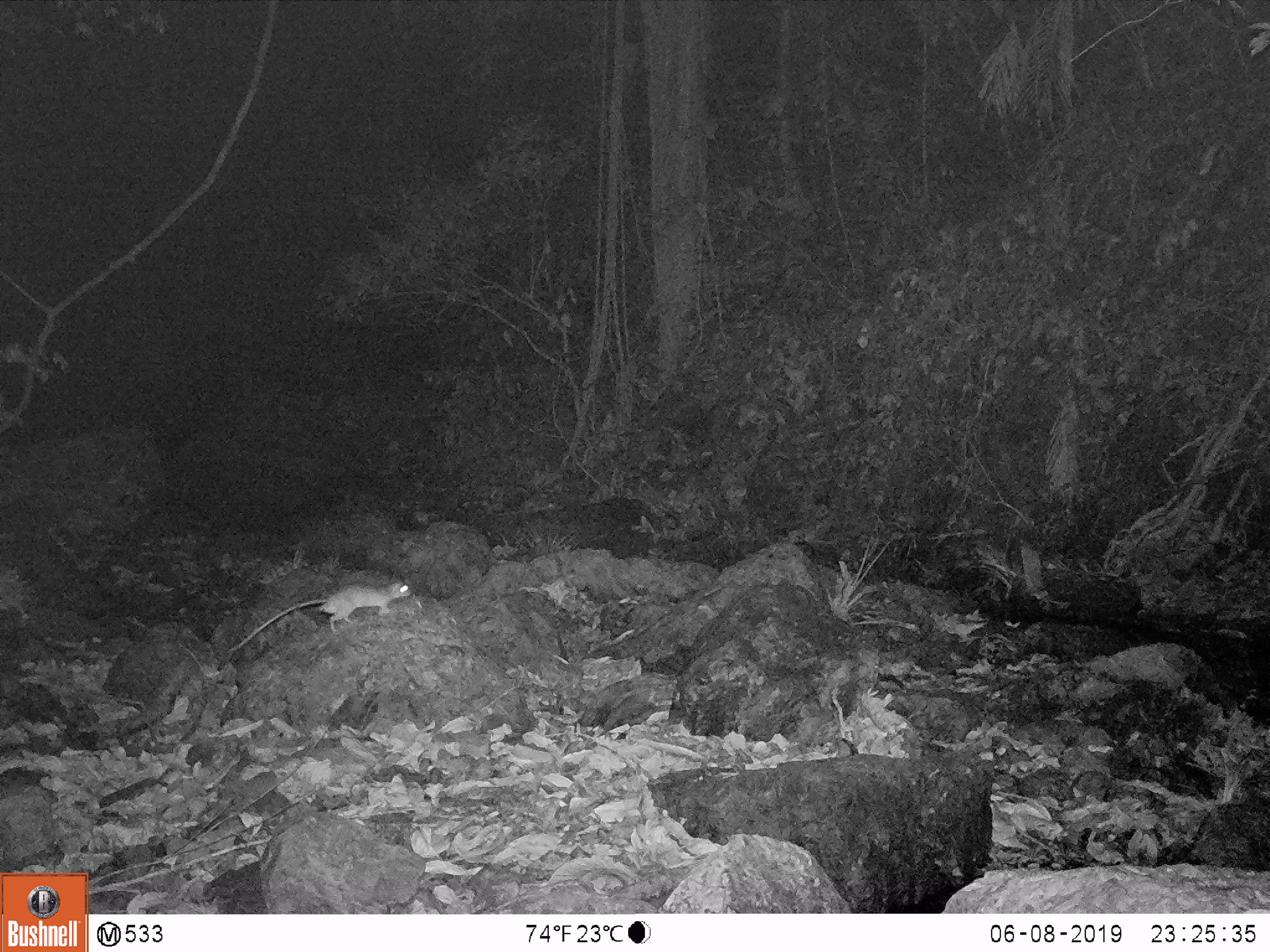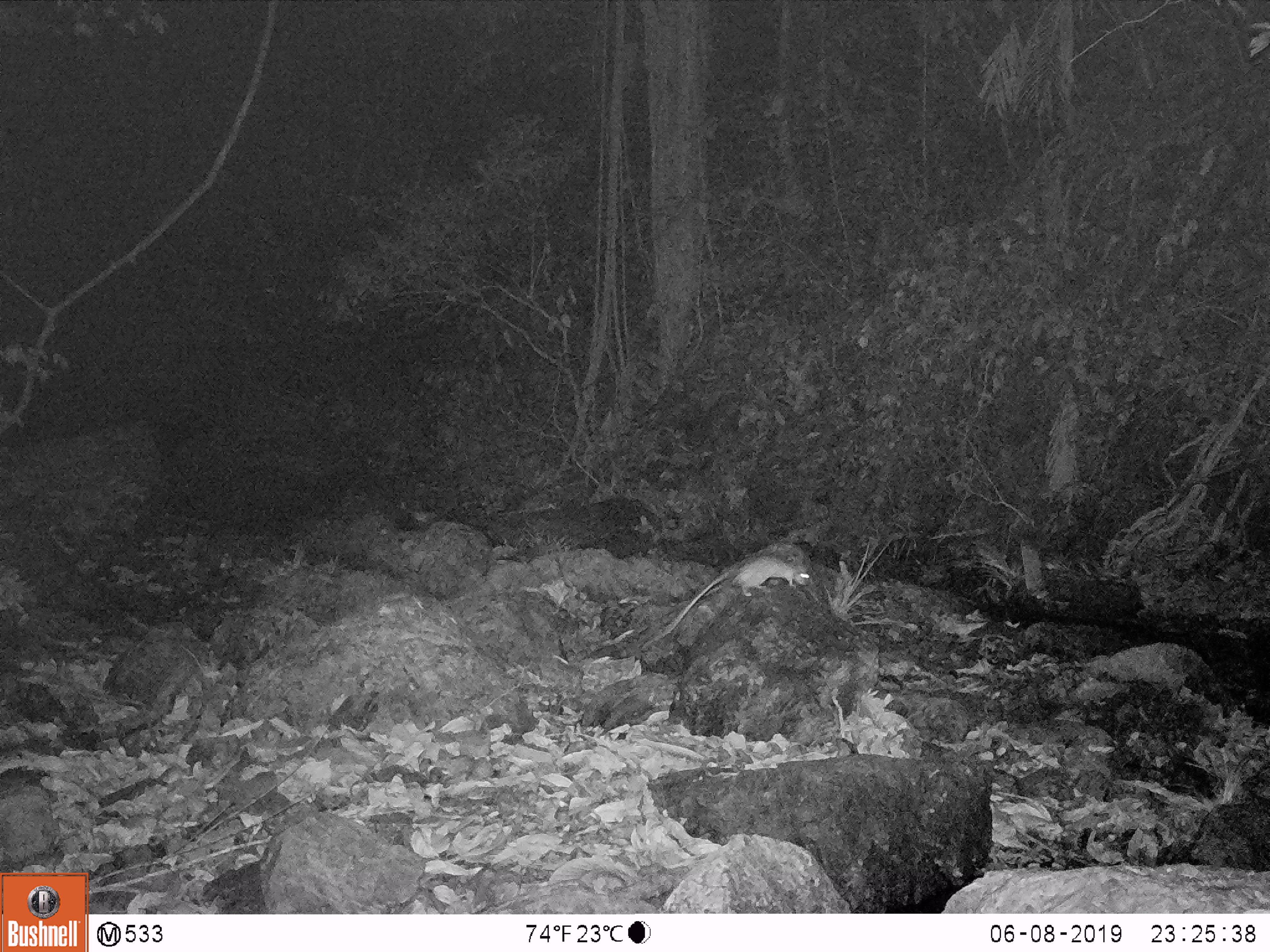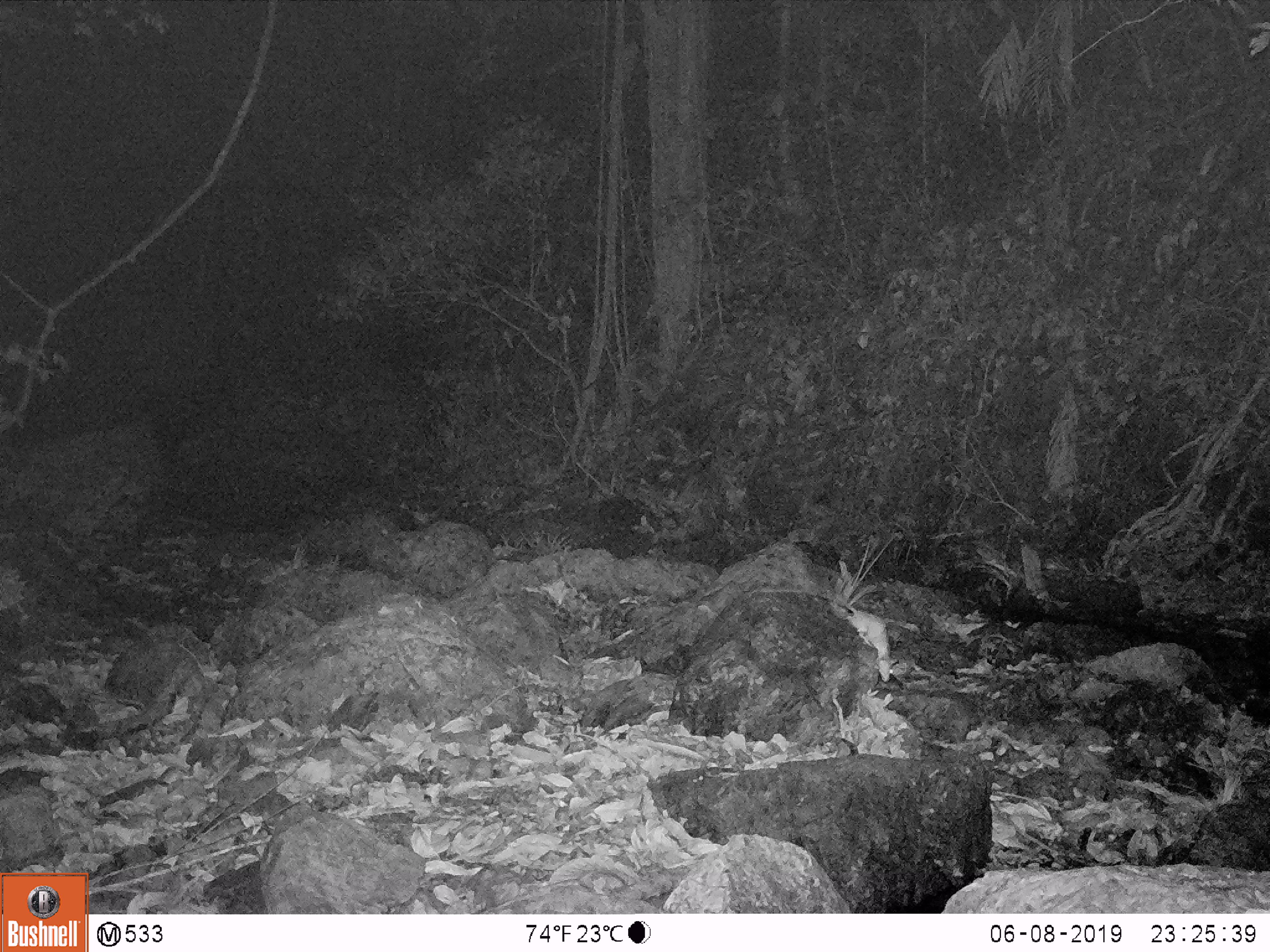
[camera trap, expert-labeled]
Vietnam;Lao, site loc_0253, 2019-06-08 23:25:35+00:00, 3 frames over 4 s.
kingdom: Animalia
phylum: Chordata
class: Mammalia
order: Rodentia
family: Muridae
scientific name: Muridae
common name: old-world mice and rats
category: unidentified murid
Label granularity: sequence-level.